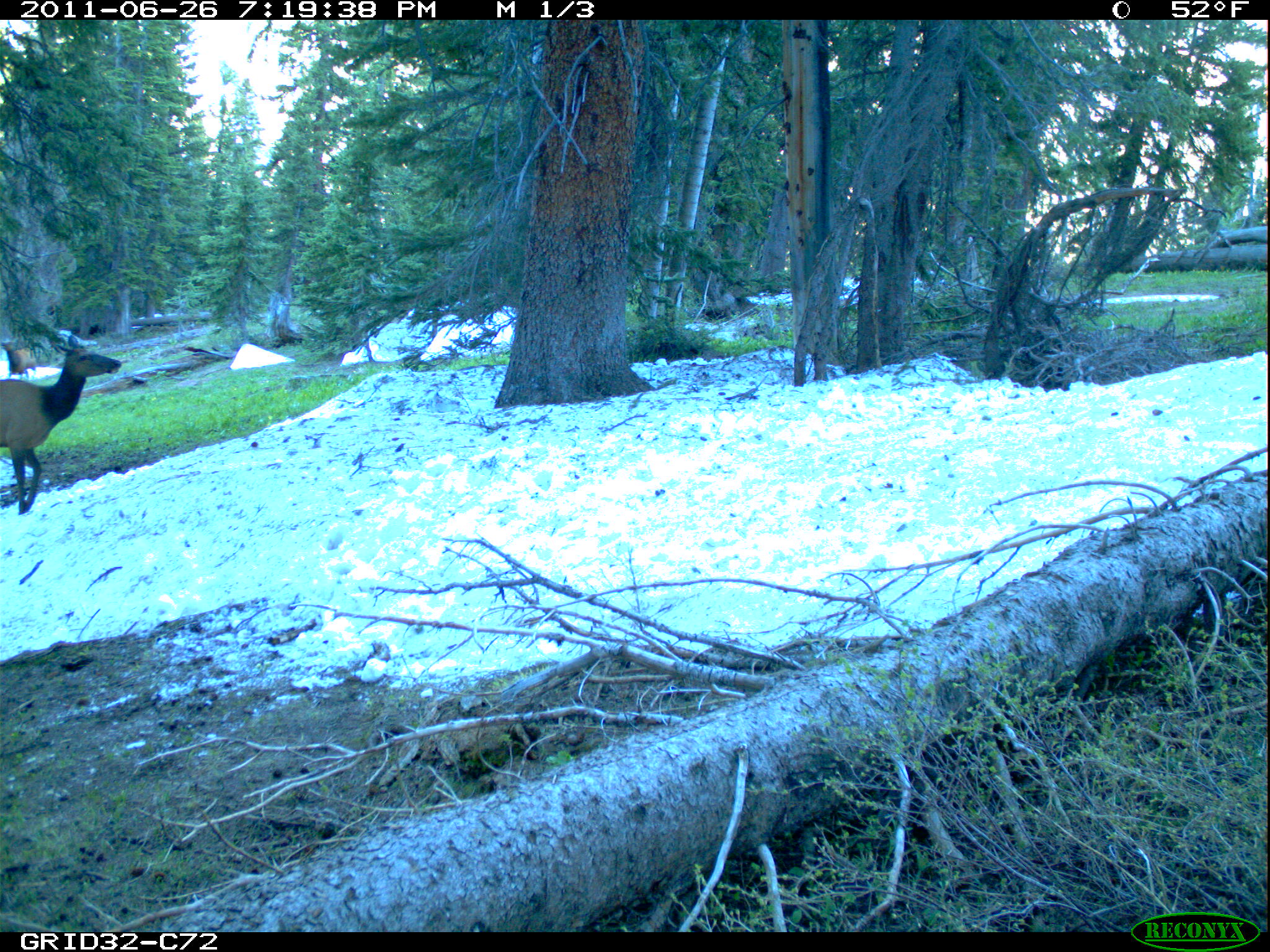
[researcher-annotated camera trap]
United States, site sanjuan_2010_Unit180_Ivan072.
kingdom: Animalia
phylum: Chordata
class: Mammalia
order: Artiodactyla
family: Cervidae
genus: Cervus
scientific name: Cervus elaphus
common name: red deer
Cervus elaphus (red deer).